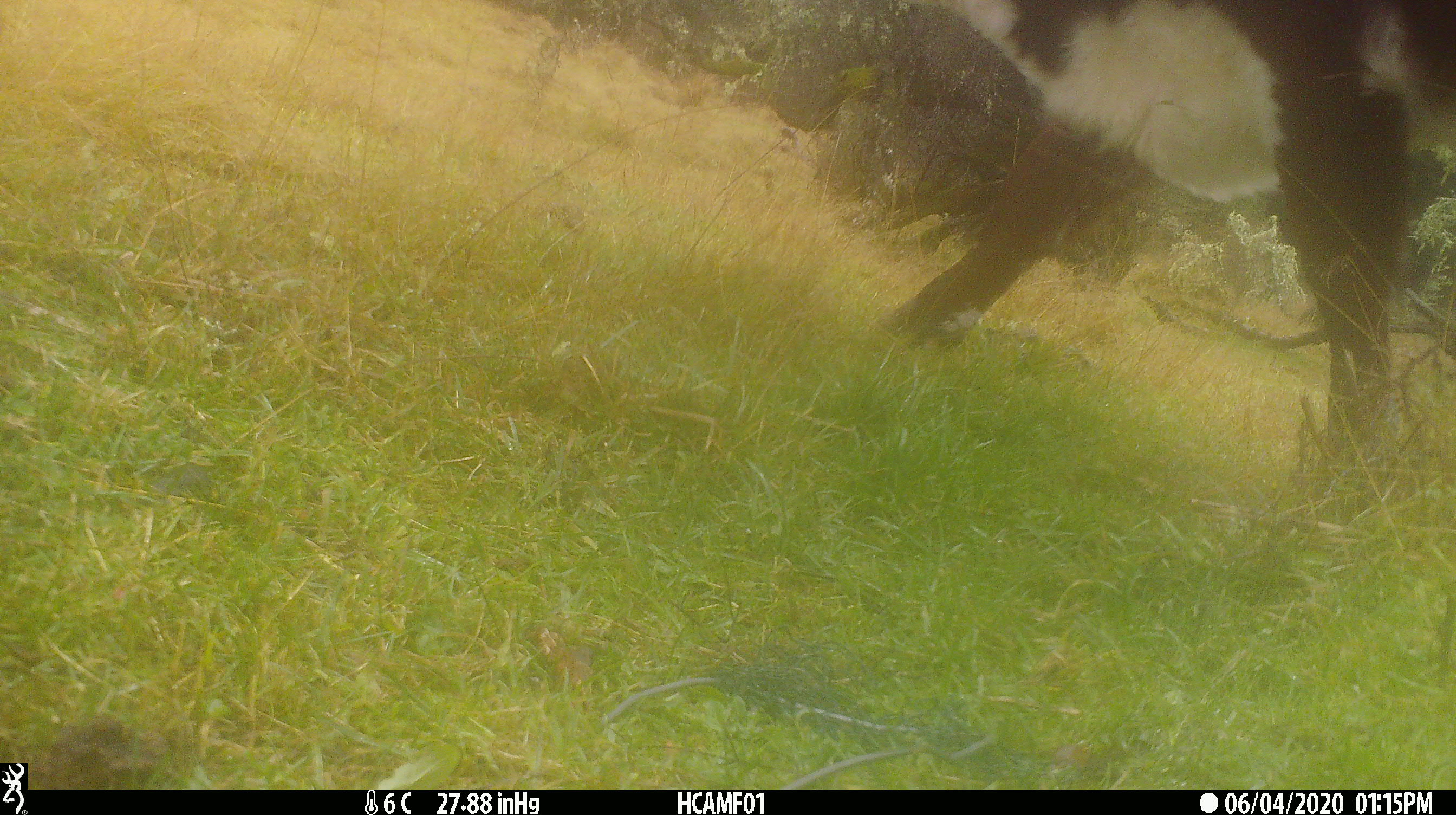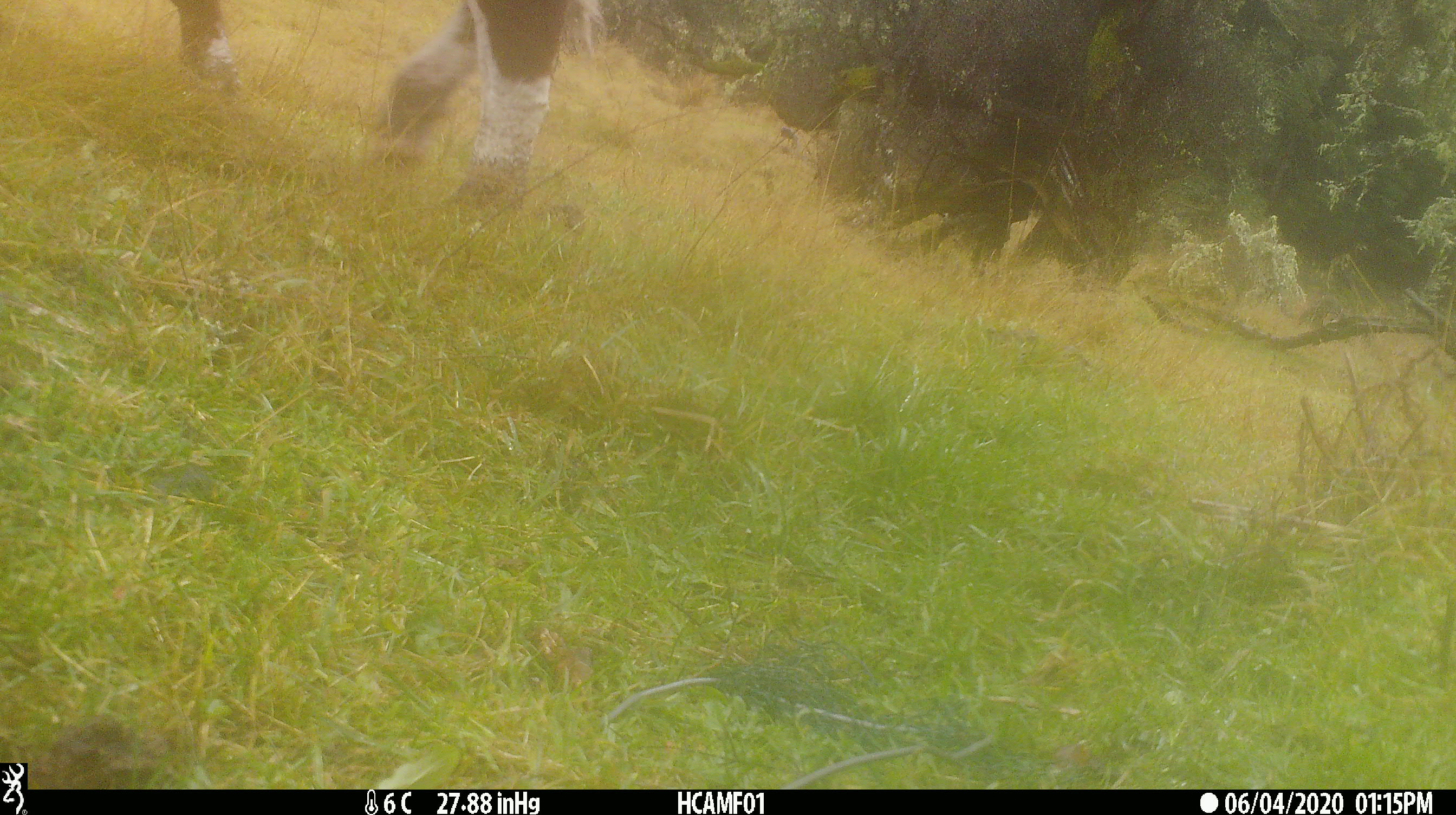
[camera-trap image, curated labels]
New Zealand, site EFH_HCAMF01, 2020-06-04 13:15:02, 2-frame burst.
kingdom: Animalia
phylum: Chordata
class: Mammalia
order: Artiodactyla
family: Bovidae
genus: Bos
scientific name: Bos taurus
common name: domestic cow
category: cow